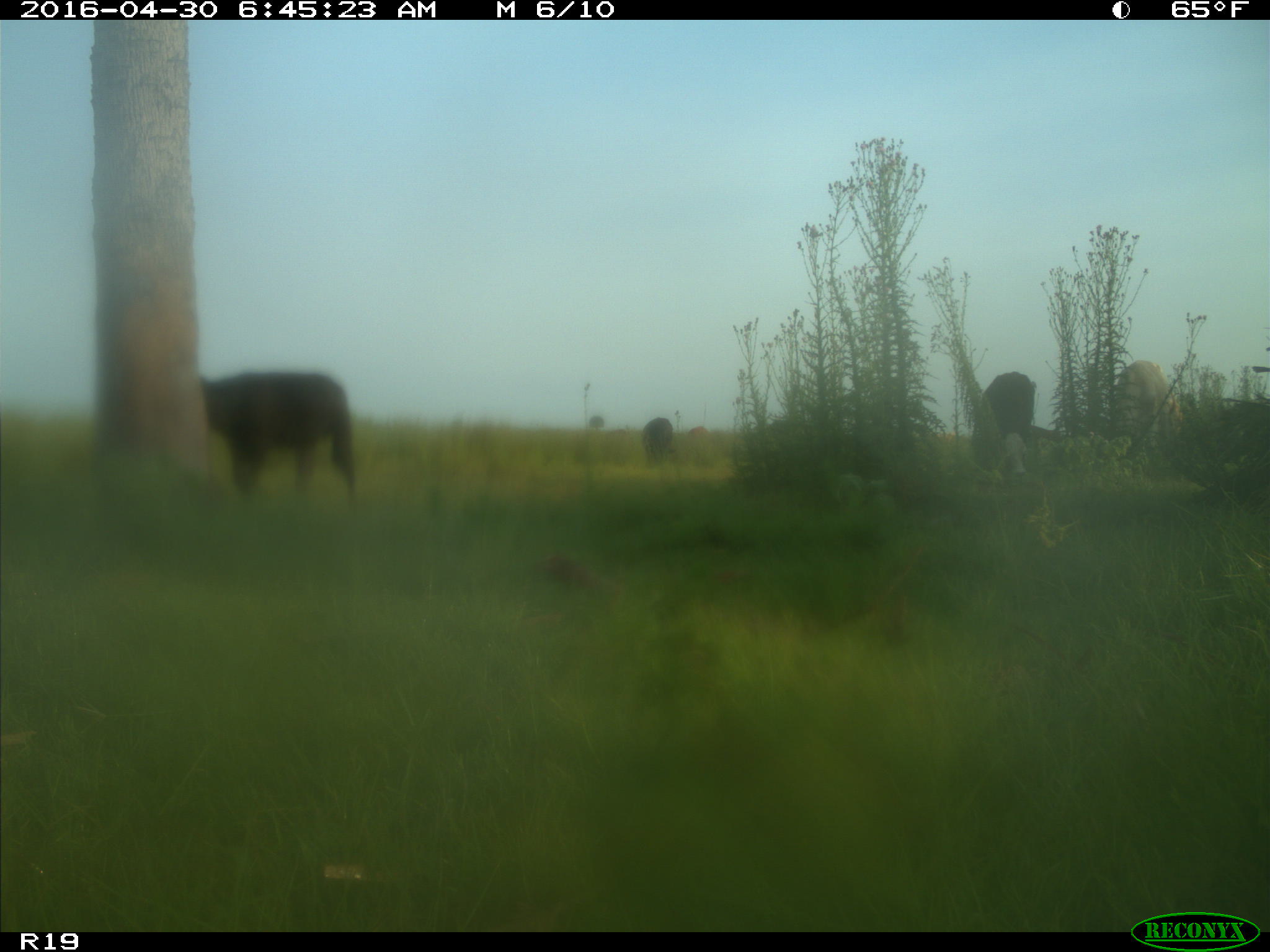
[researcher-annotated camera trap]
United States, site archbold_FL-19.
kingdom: Animalia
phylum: Chordata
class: Mammalia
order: Artiodactyla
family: Bovidae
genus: Bos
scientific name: Bos taurus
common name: domestic cow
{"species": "Bos taurus (domestic cow)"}